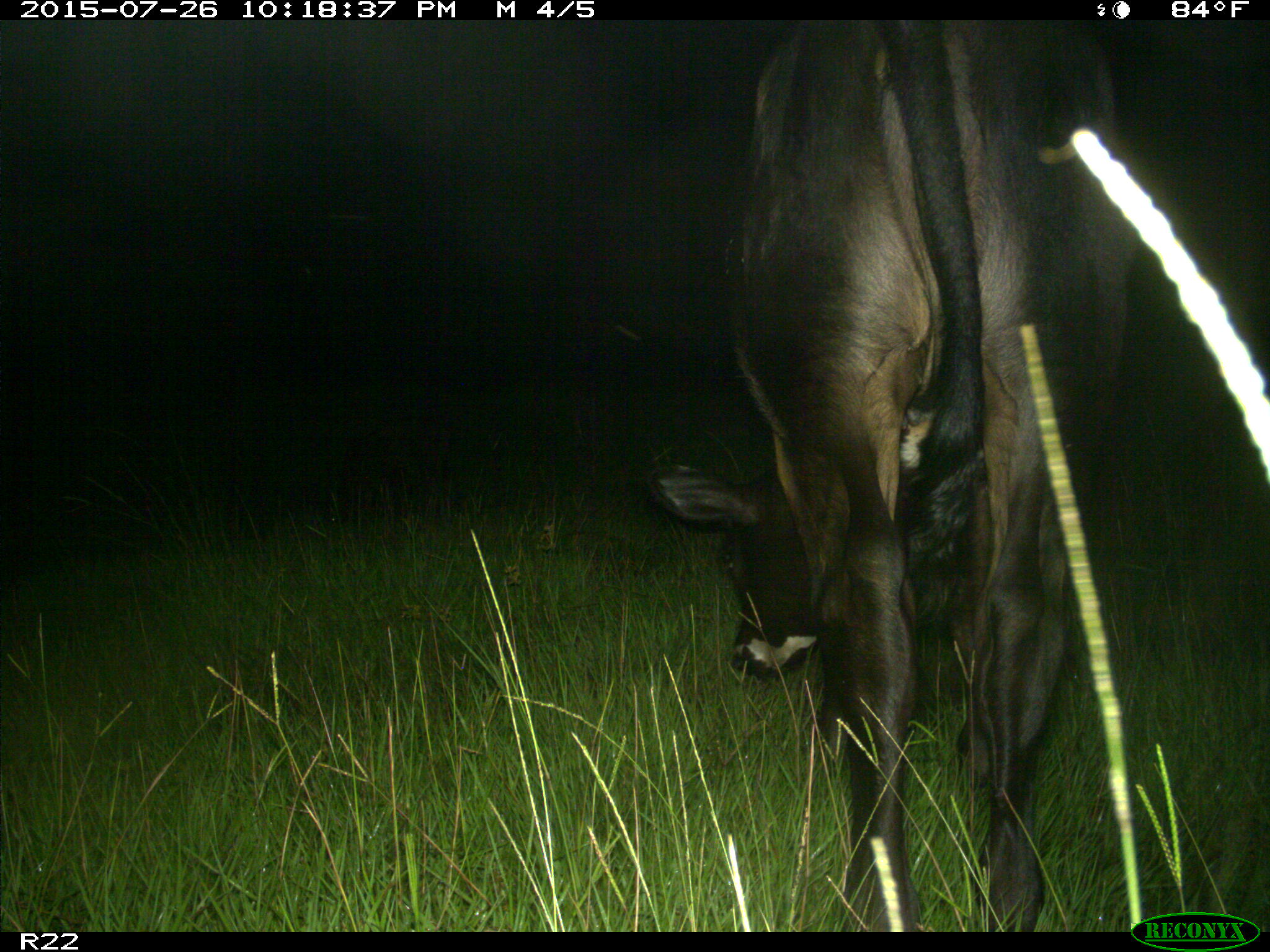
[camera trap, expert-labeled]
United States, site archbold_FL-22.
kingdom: Animalia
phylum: Chordata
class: Mammalia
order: Artiodactyla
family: Bovidae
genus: Bos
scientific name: Bos taurus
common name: domestic cow